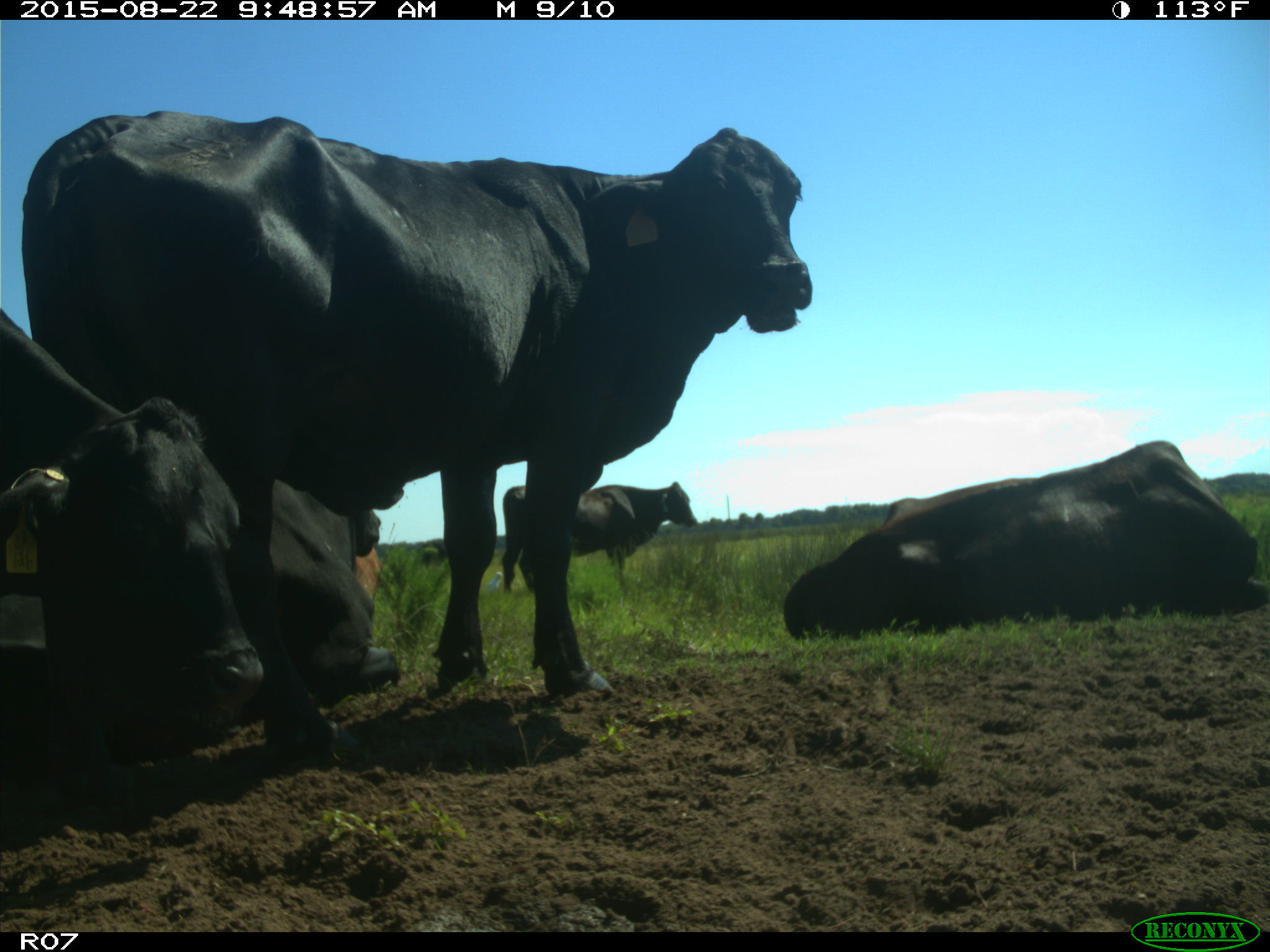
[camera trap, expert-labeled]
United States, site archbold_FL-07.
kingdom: Animalia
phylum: Chordata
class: Mammalia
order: Artiodactyla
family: Bovidae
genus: Bos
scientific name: Bos taurus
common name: domestic cow